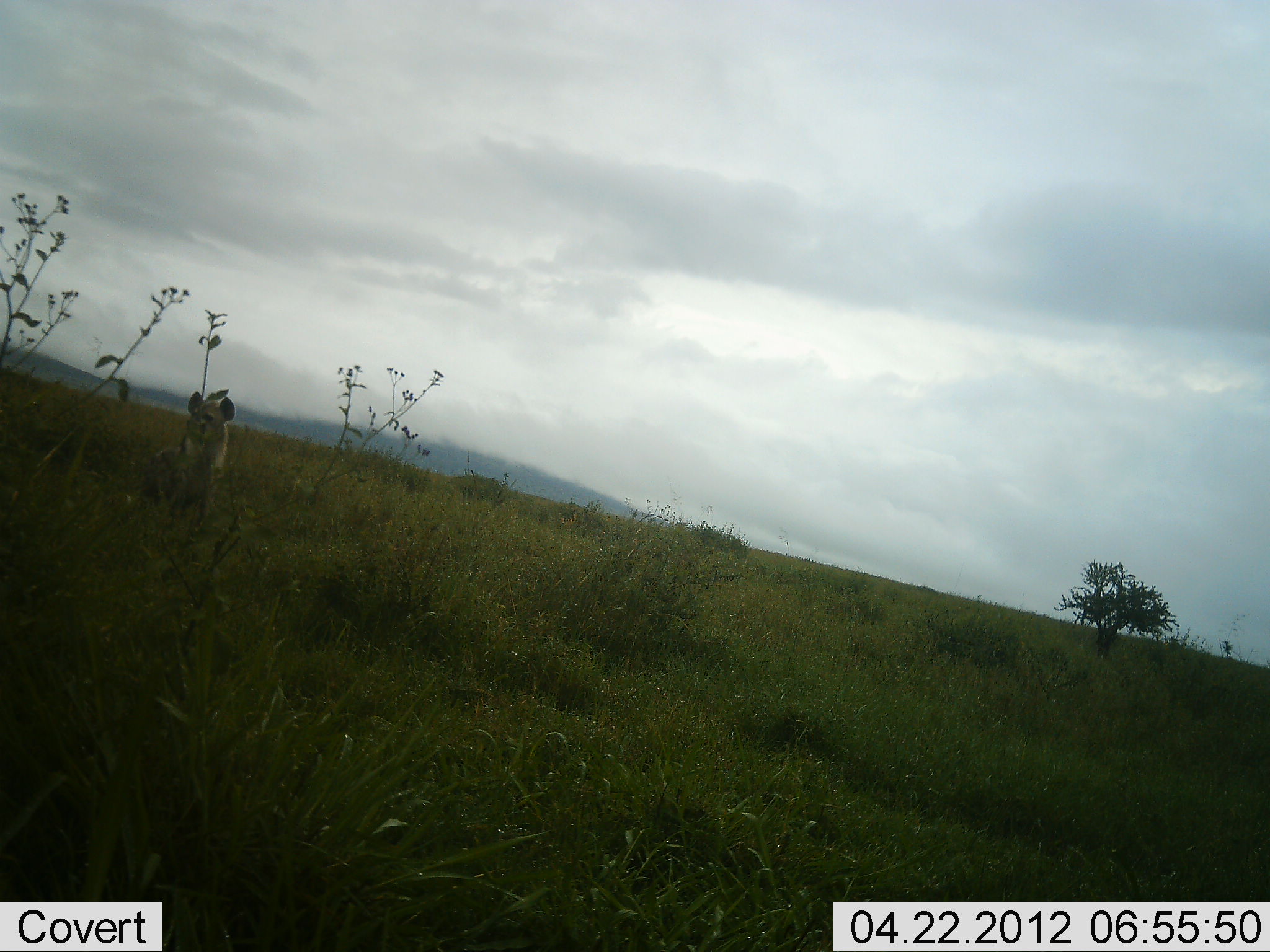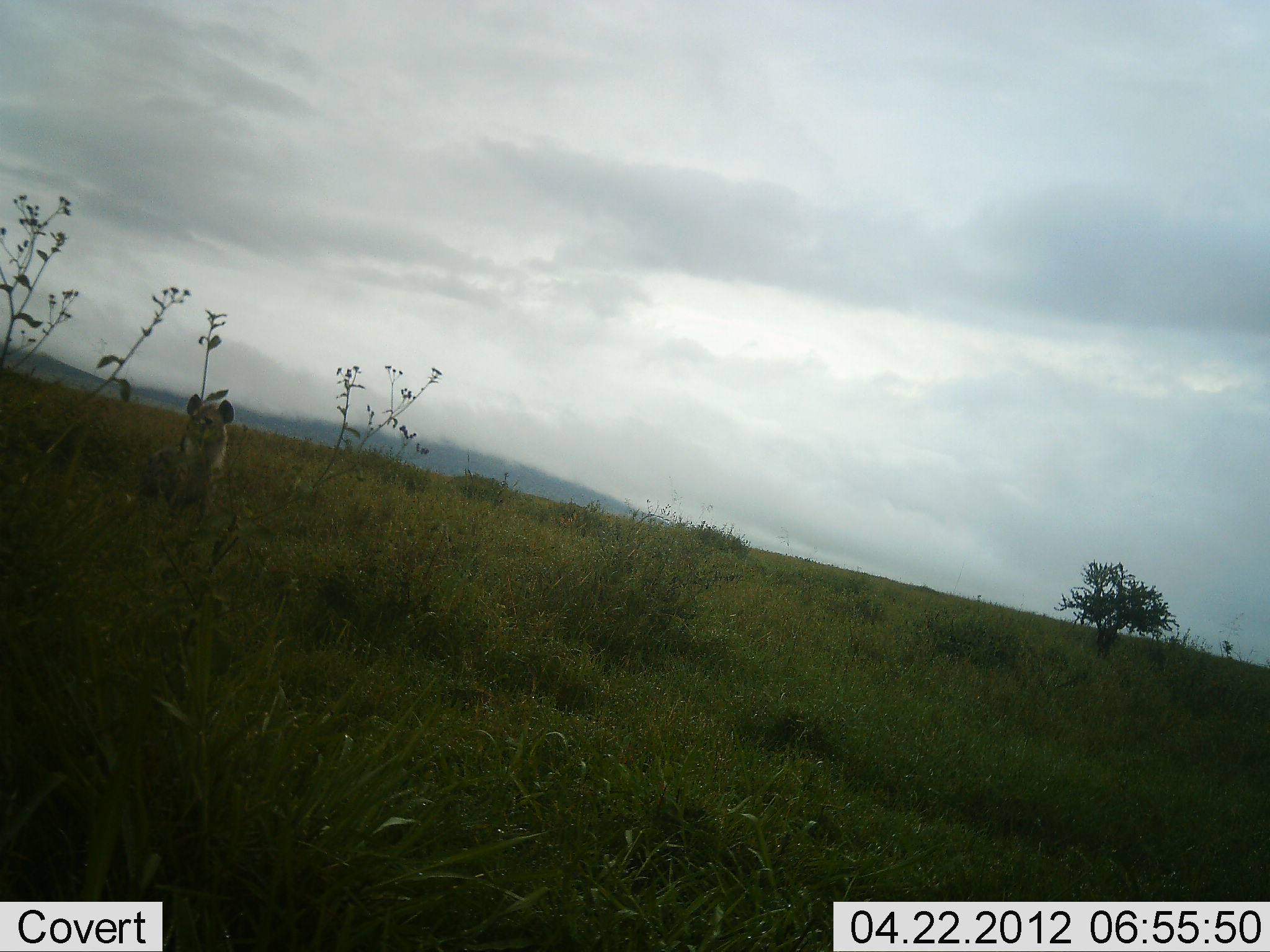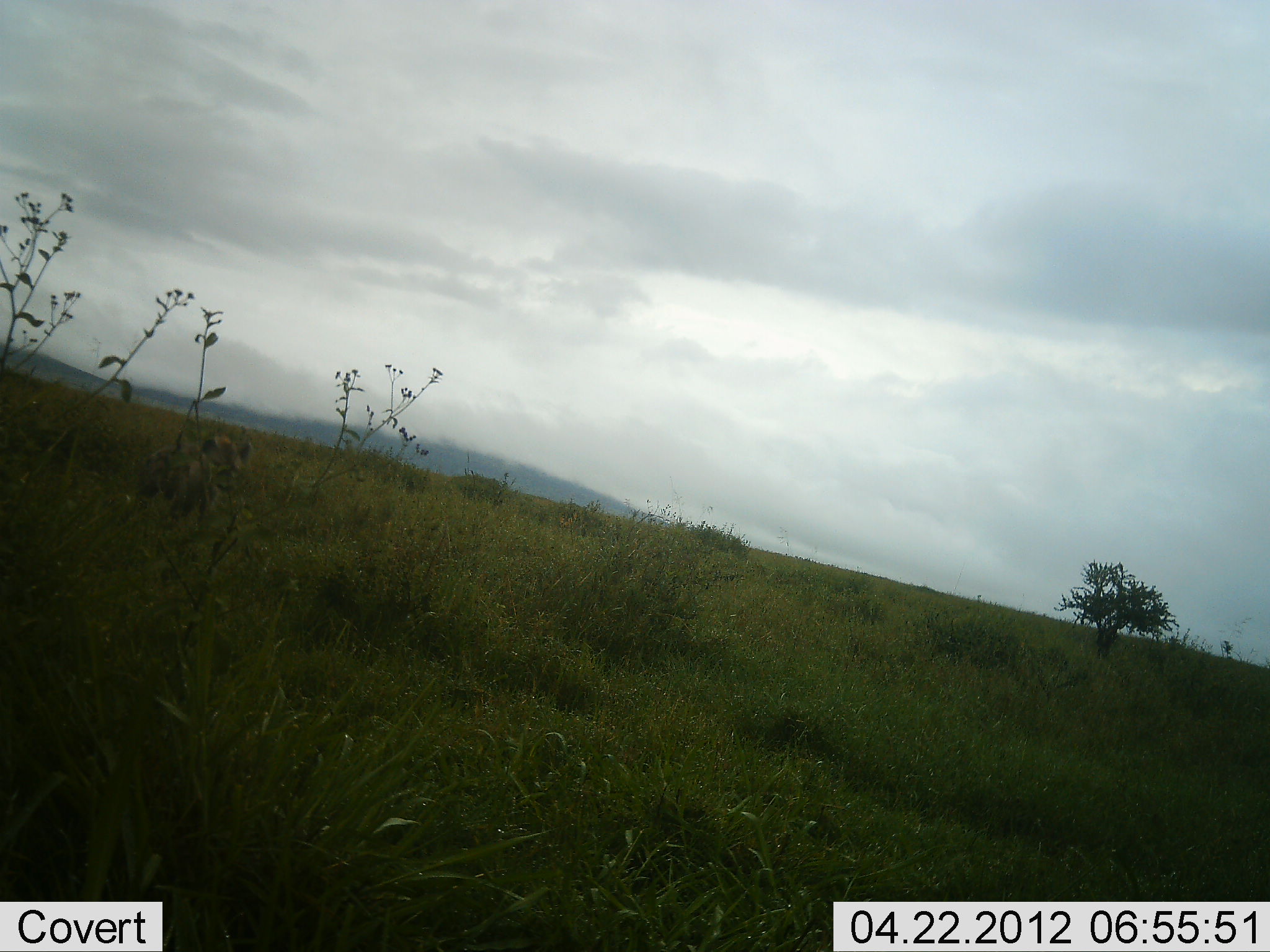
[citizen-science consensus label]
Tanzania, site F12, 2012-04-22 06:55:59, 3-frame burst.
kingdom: Animalia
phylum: Chordata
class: Mammalia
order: Carnivora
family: Hyaenidae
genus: Crocuta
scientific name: Crocuta crocuta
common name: spotted hyena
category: hyenaspotted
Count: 1.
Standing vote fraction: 57%.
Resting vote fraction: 38%.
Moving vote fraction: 10%.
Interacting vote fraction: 0%.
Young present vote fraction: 0%.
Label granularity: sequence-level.